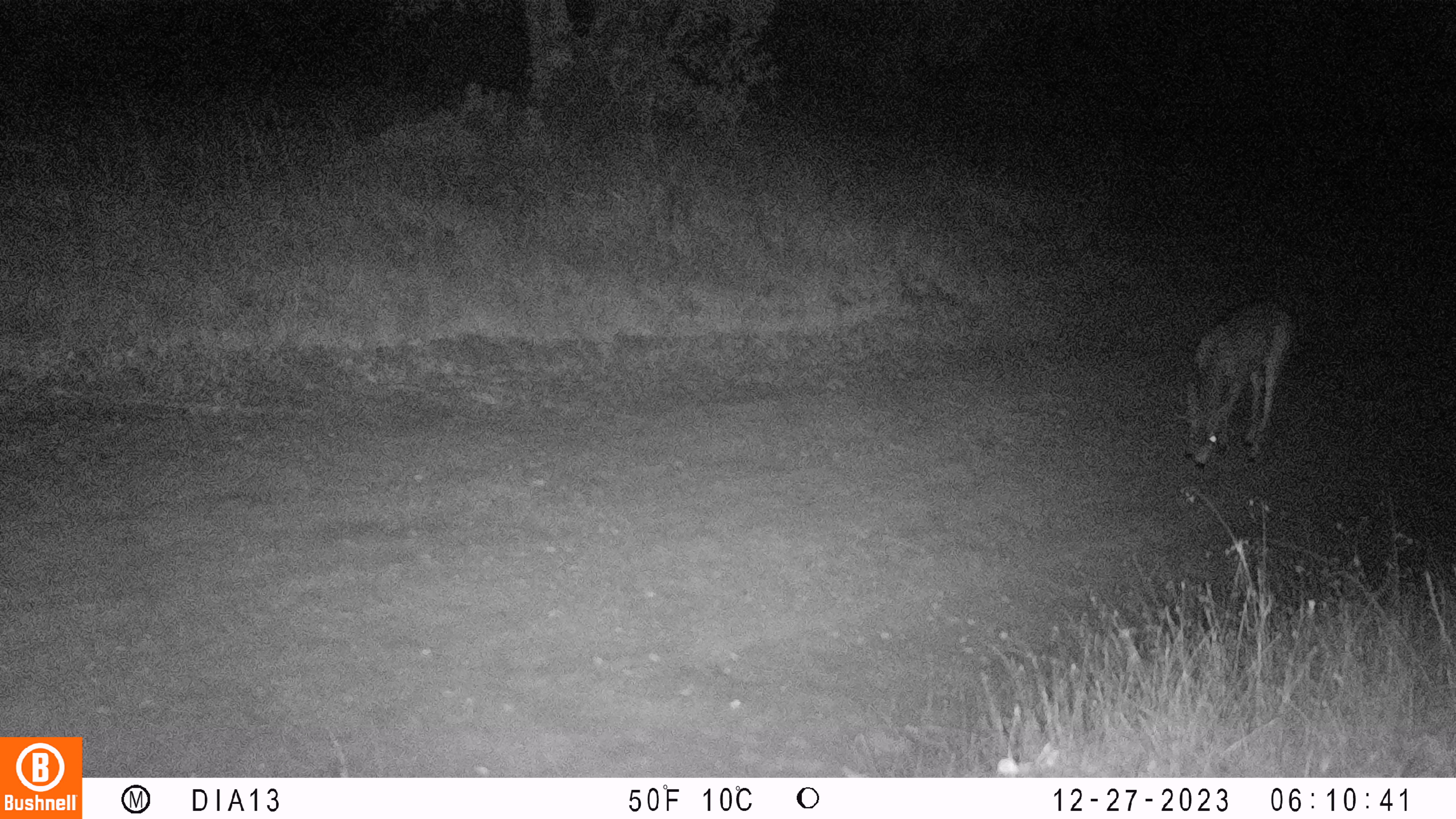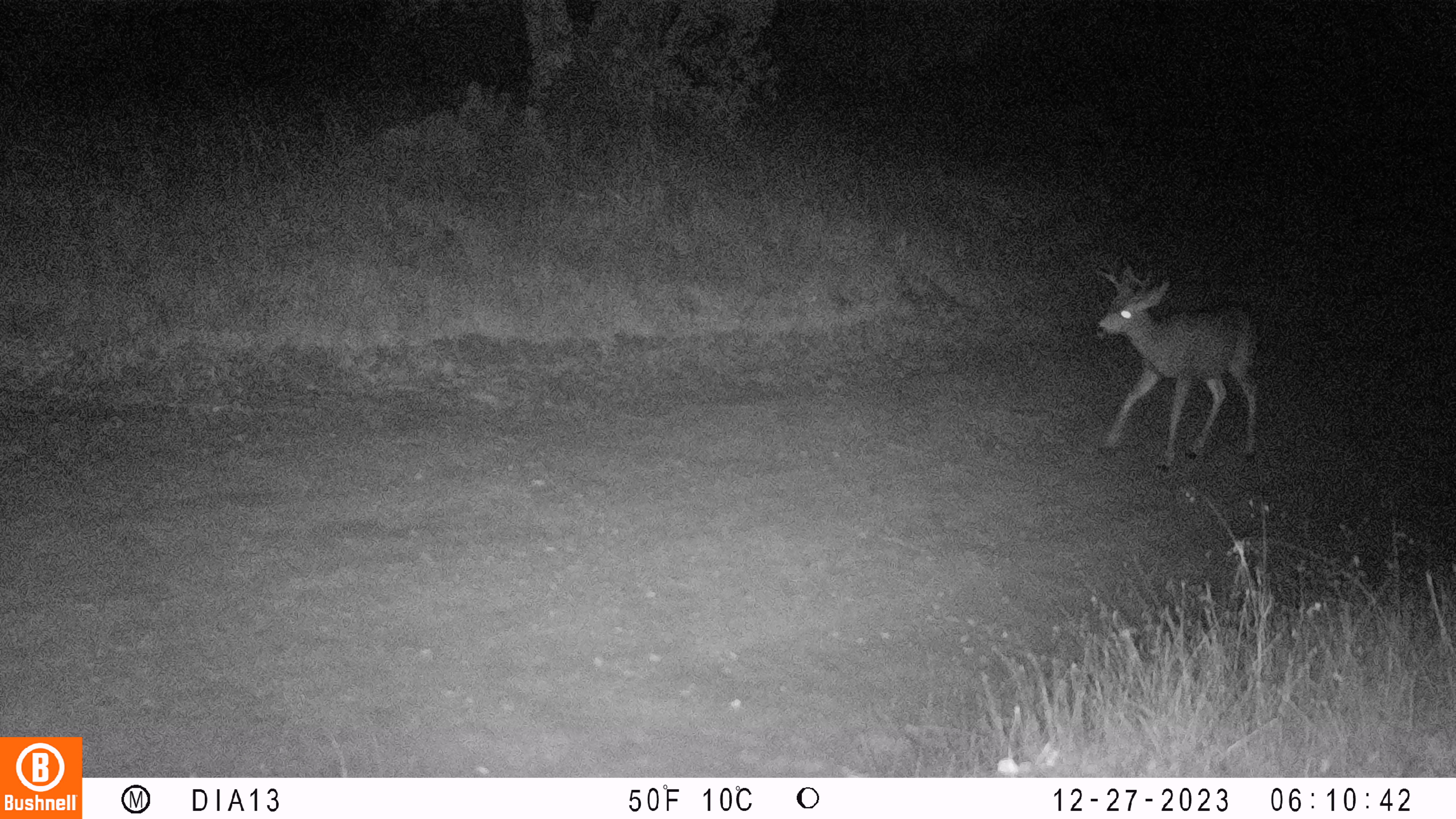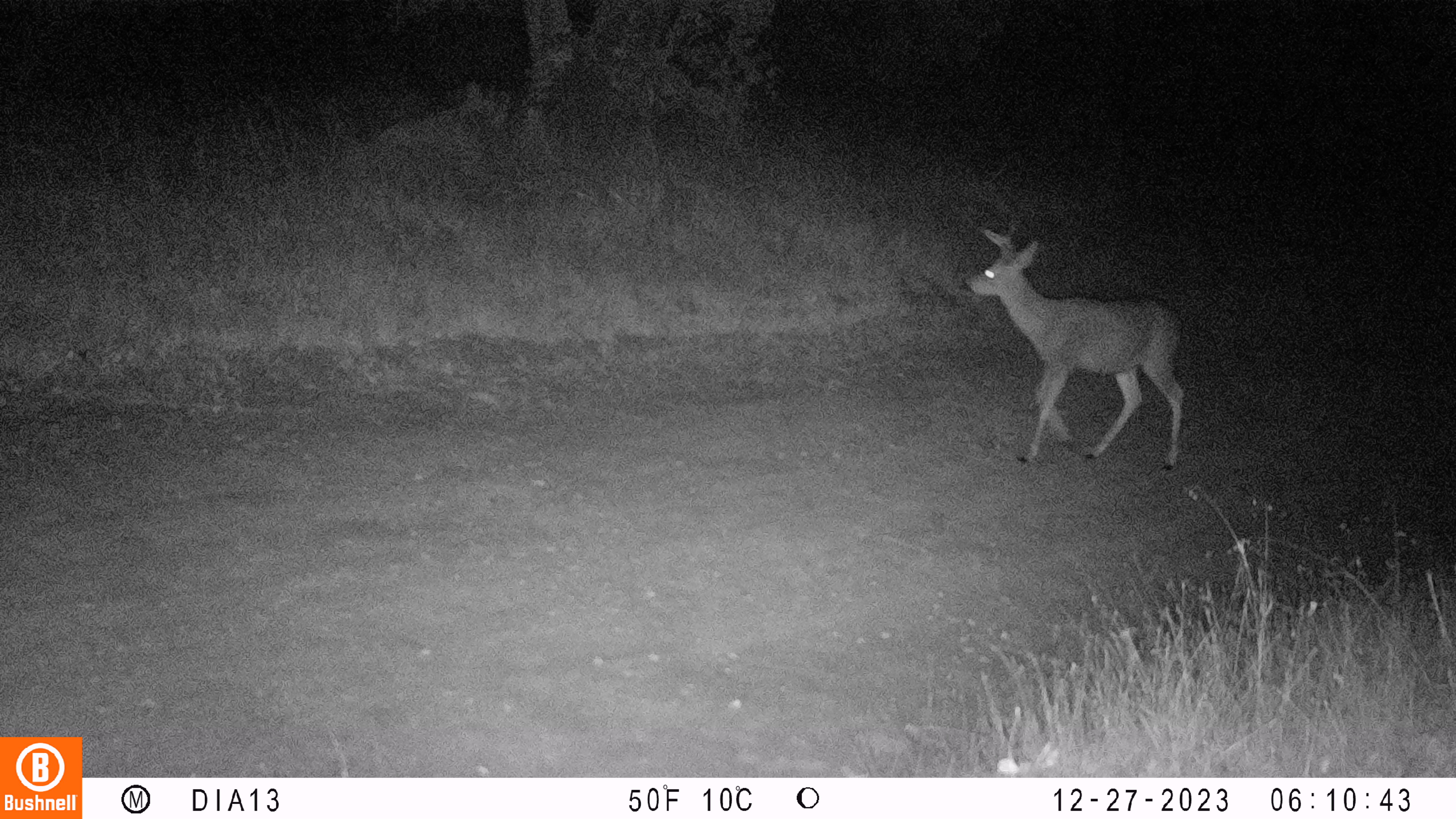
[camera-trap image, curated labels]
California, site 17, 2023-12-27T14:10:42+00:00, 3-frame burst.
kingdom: Animalia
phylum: Chordata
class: Mammalia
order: Artiodactyla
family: Cervidae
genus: Odocoileus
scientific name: Odocoileus hemionus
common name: mule deer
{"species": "mule deer (Odocoileus hemionus)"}